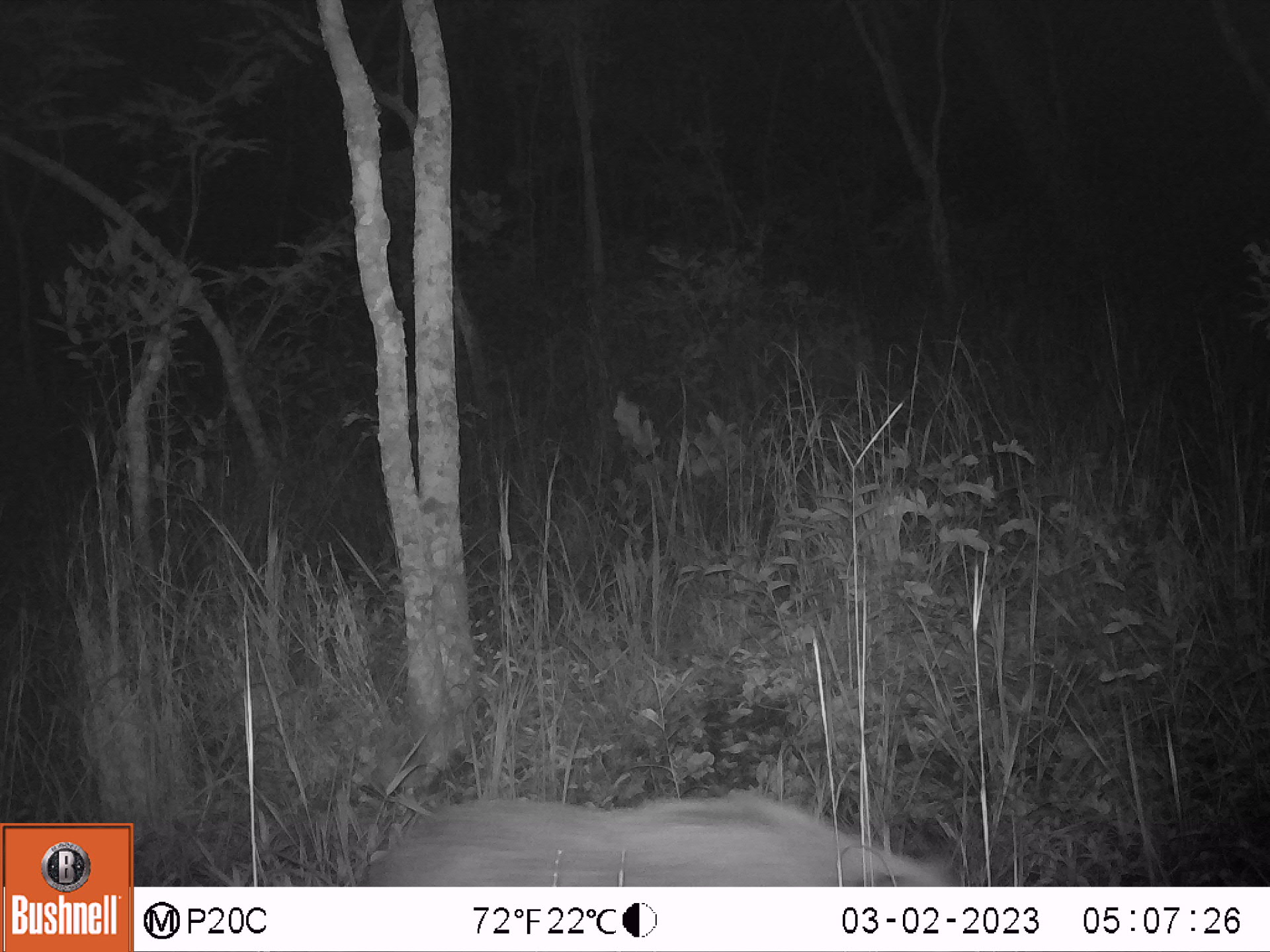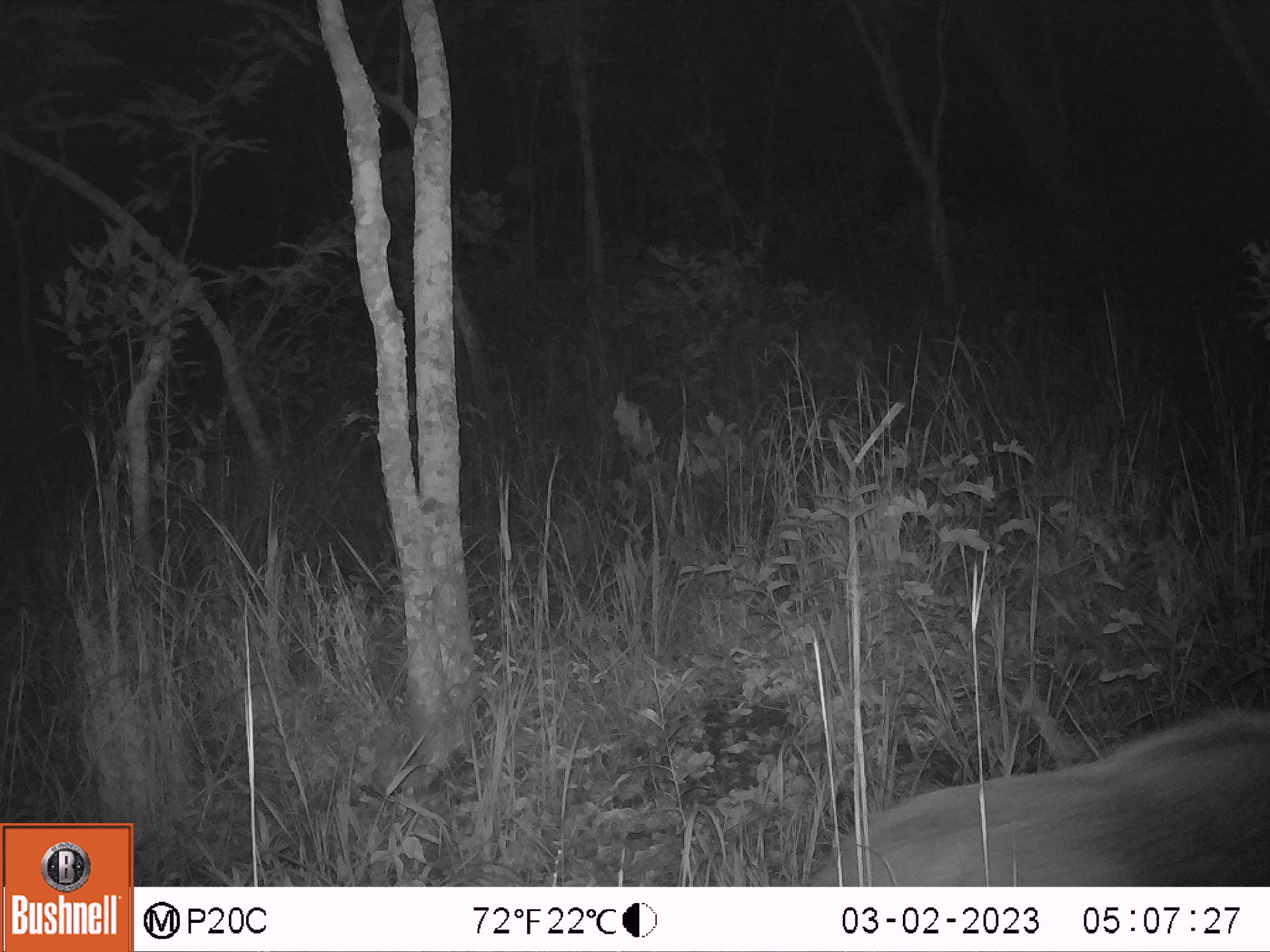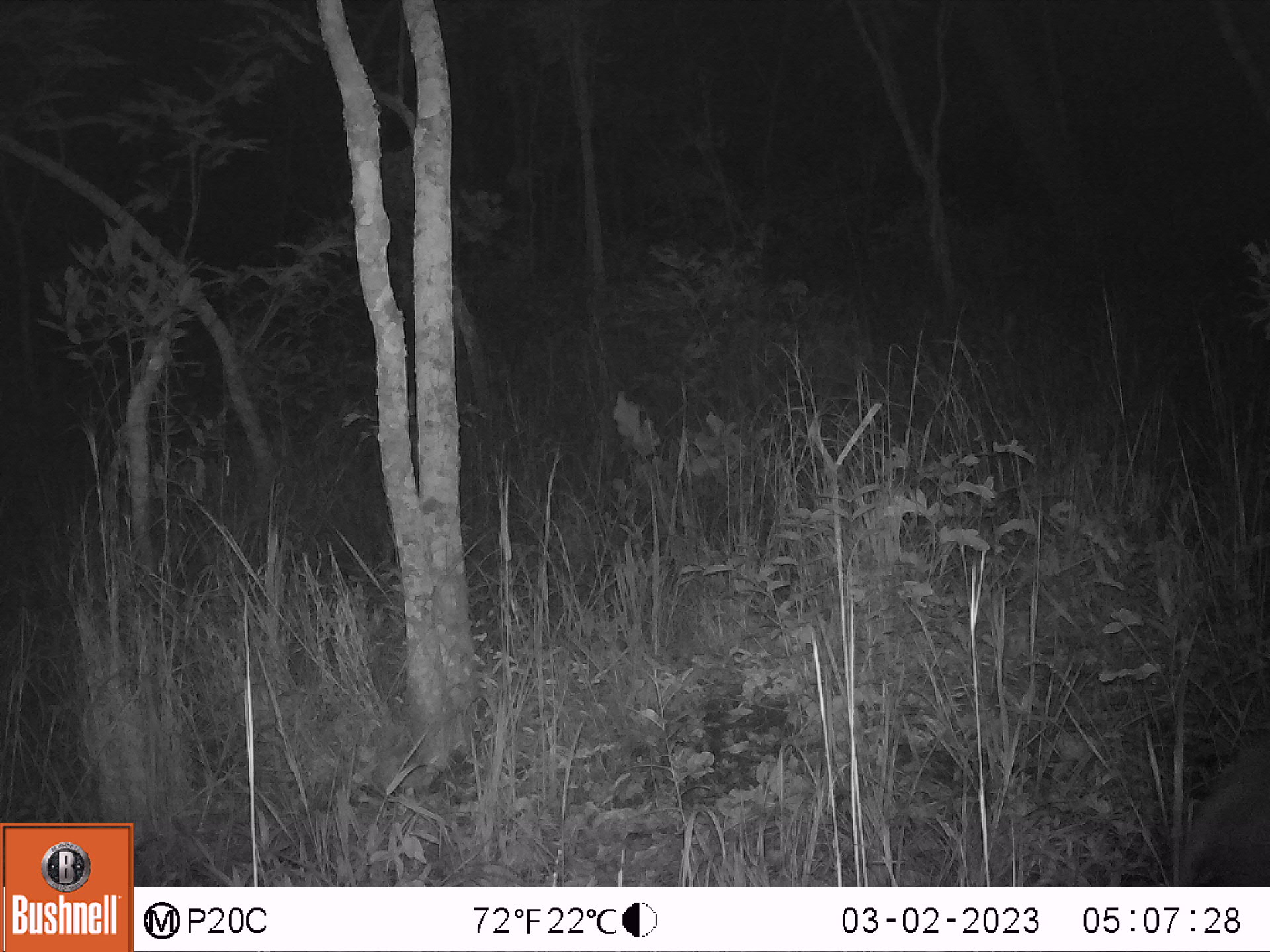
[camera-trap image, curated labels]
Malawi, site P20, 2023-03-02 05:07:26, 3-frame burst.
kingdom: Animalia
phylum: Chordata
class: Mammalia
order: Artiodactyla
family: Suidae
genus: Potamochoerus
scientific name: Potamochoerus larvatus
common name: bushpig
Bushpig (Potamochoerus larvatus), count 1.